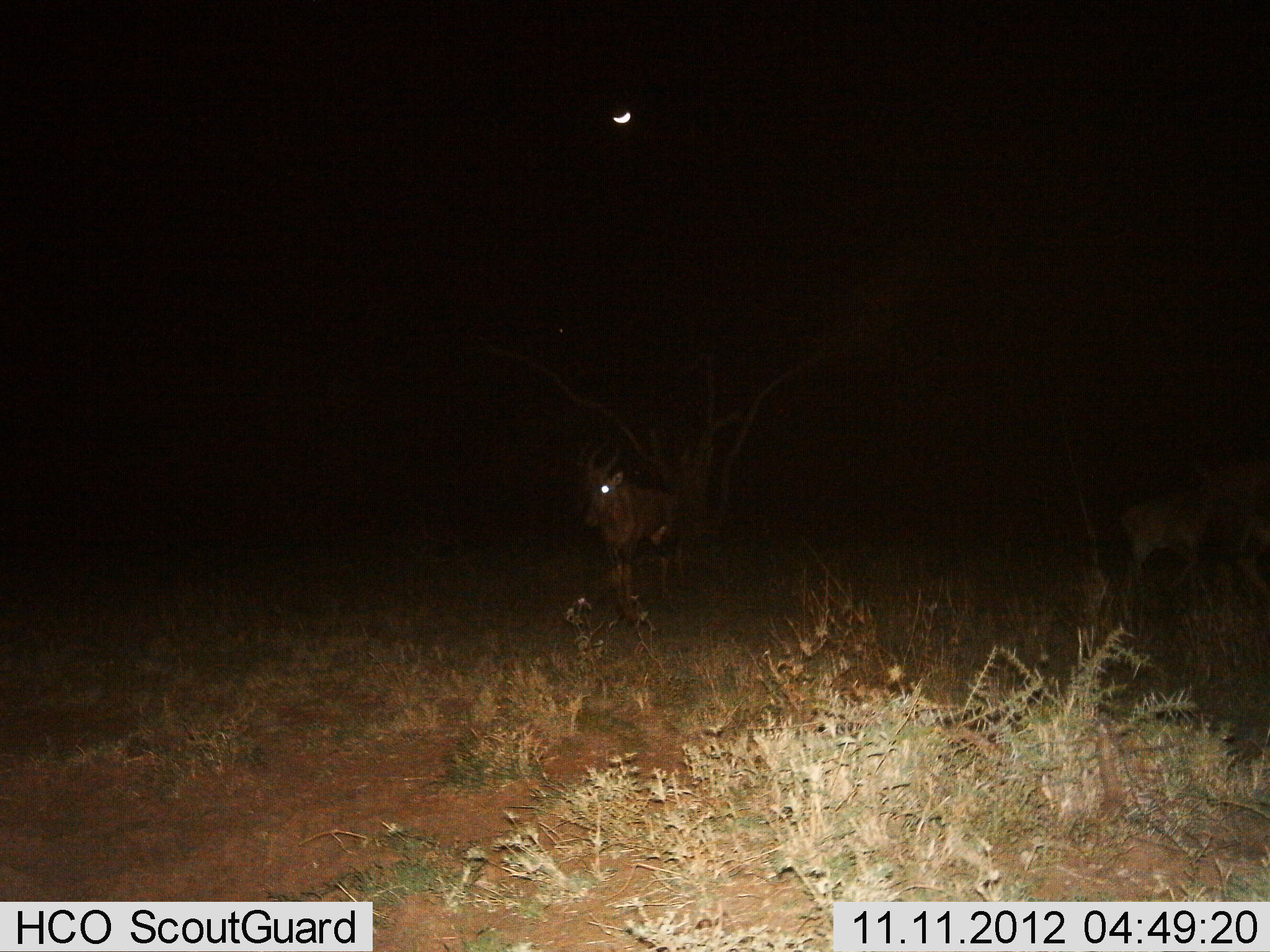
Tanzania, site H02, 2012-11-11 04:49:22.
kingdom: Animalia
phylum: Chordata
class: Mammalia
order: Artiodactyla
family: Bovidae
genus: Damaliscus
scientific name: Damaliscus lunatus jimela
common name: topi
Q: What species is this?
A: Topi (Damaliscus lunatus jimela).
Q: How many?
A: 2.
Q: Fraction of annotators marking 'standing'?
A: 70%.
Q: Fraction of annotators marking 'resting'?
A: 0%.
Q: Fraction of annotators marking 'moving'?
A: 50%.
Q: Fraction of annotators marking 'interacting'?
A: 0%.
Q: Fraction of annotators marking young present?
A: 20%.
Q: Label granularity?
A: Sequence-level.